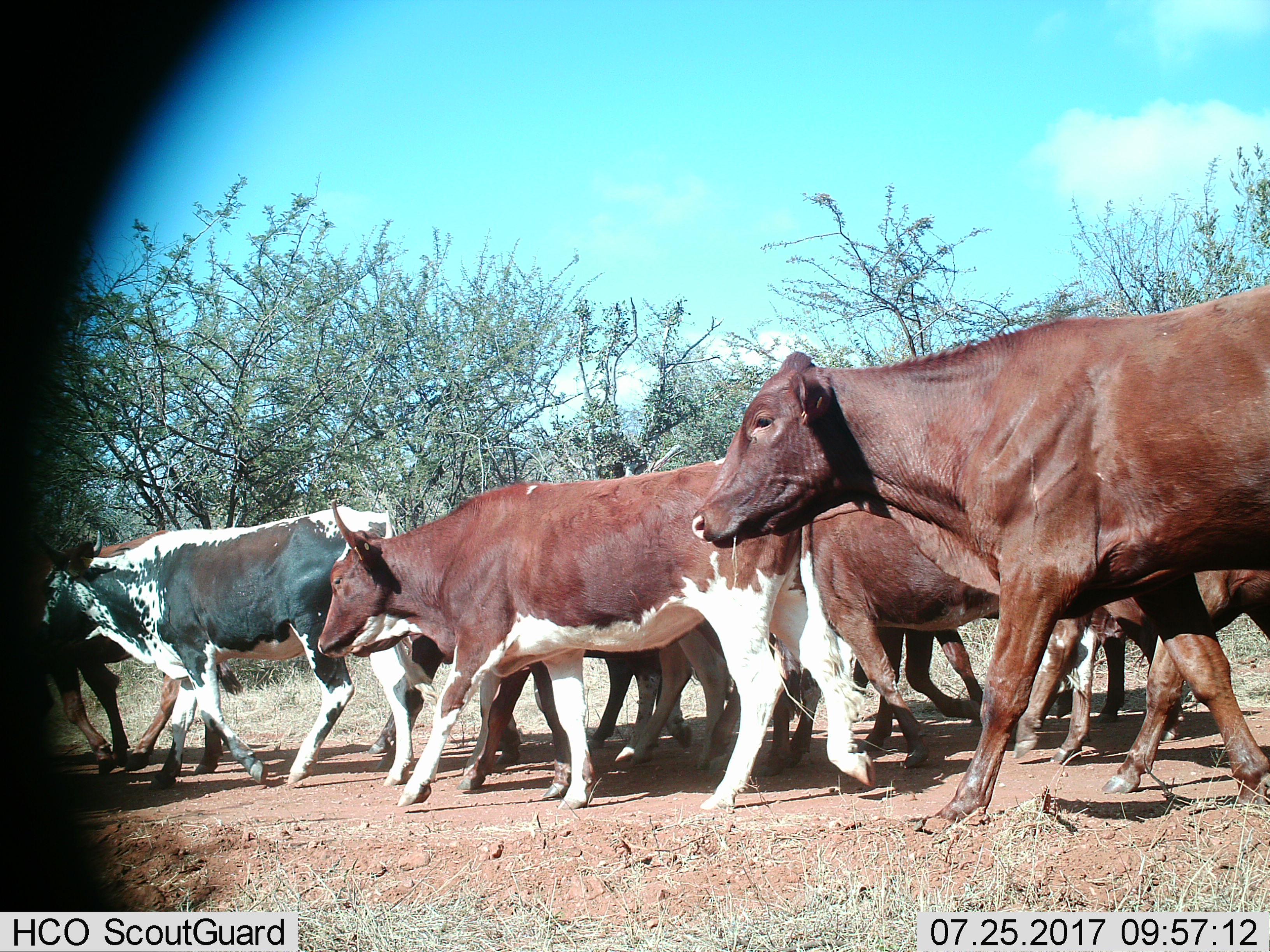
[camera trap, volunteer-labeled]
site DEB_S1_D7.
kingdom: Animalia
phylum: Chordata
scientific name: Vertebrata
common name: domestic animal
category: domesticanimal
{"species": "domesticanimal (domestic animal) (Vertebrata)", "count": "11-50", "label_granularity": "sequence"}